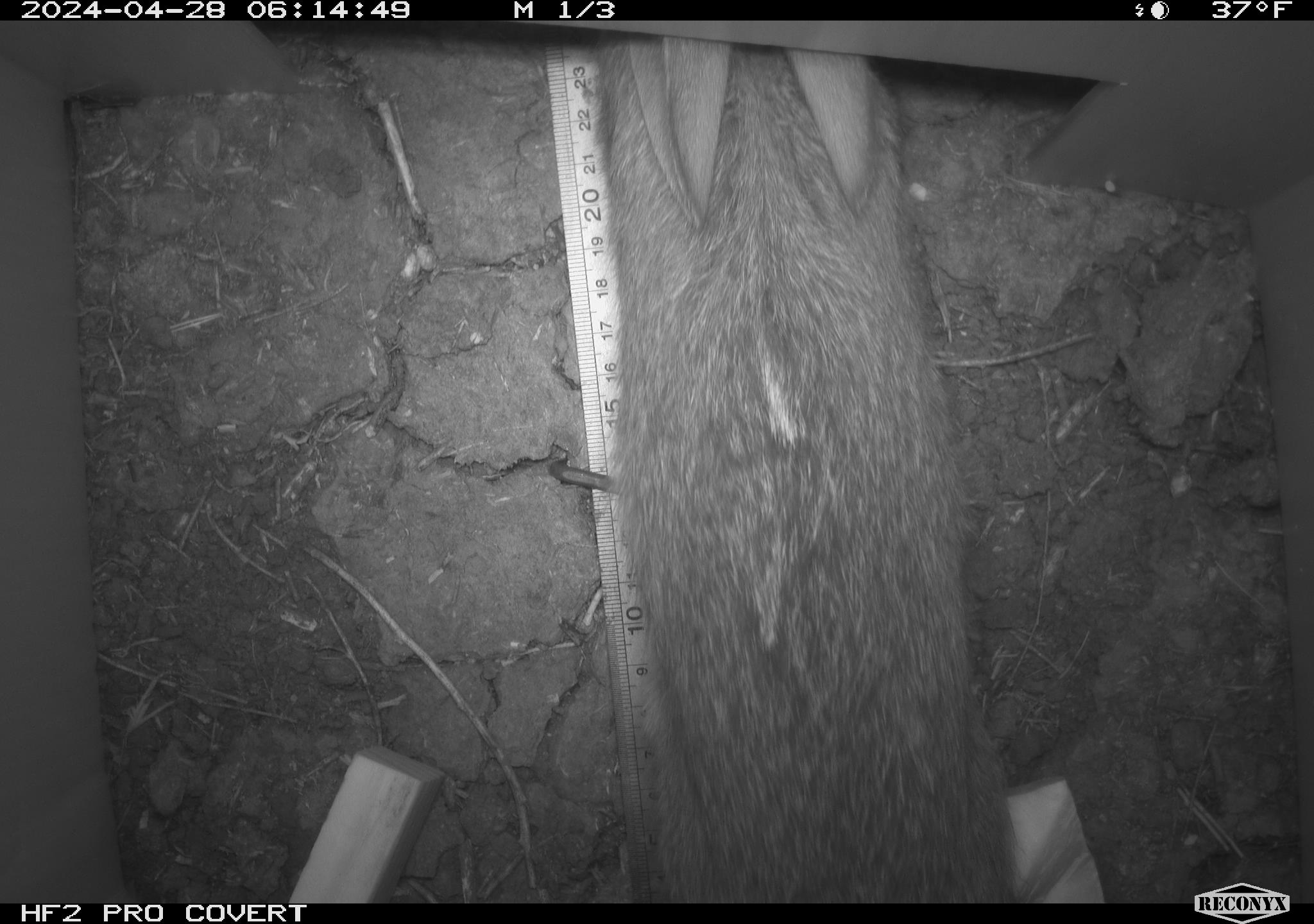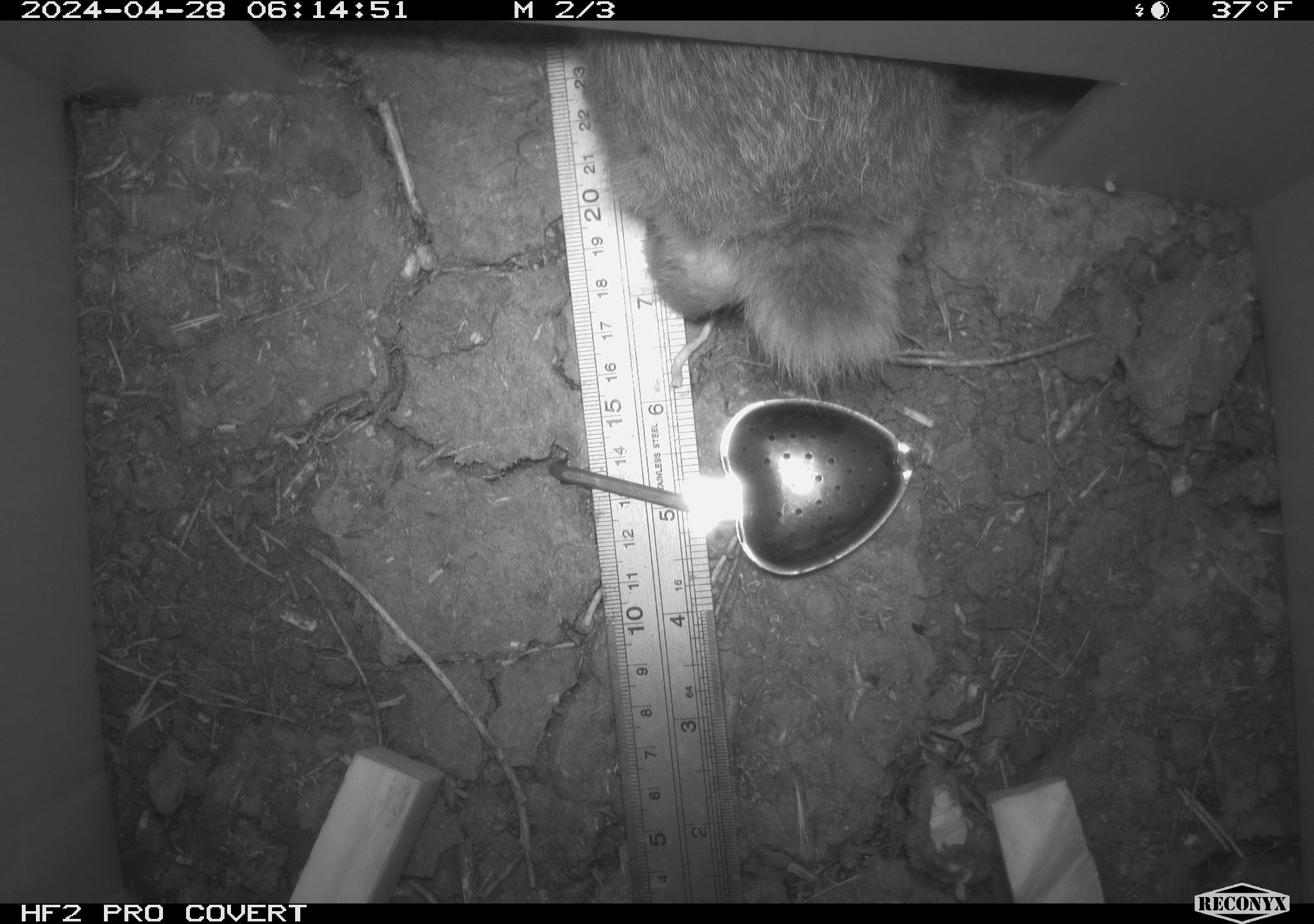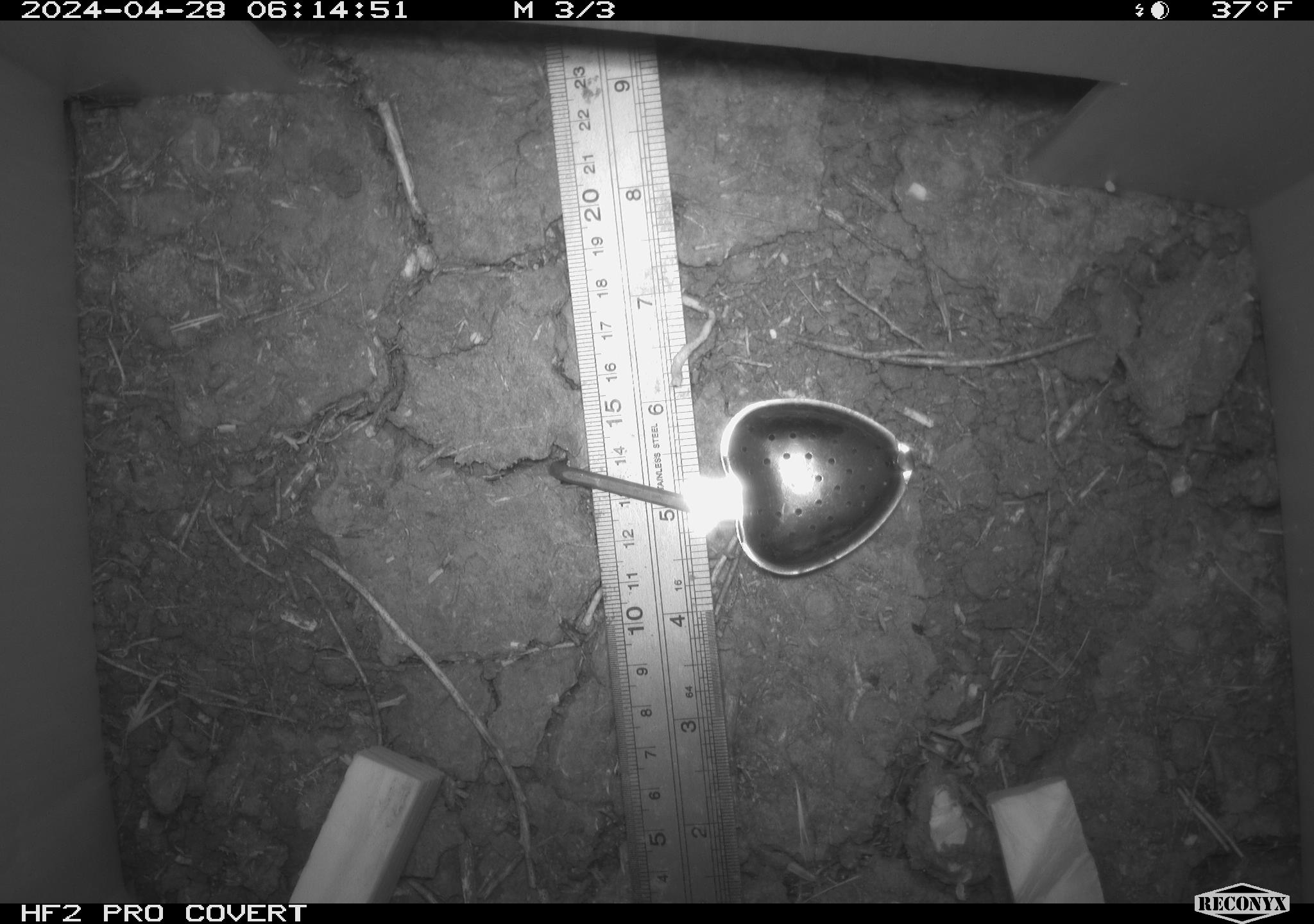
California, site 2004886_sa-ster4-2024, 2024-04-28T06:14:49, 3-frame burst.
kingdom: Animalia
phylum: Chordata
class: Mammalia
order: Lagomorpha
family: Leporidae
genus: Sylvilagus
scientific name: Sylvilagus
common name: cottontail rabbits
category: sylvilagus species